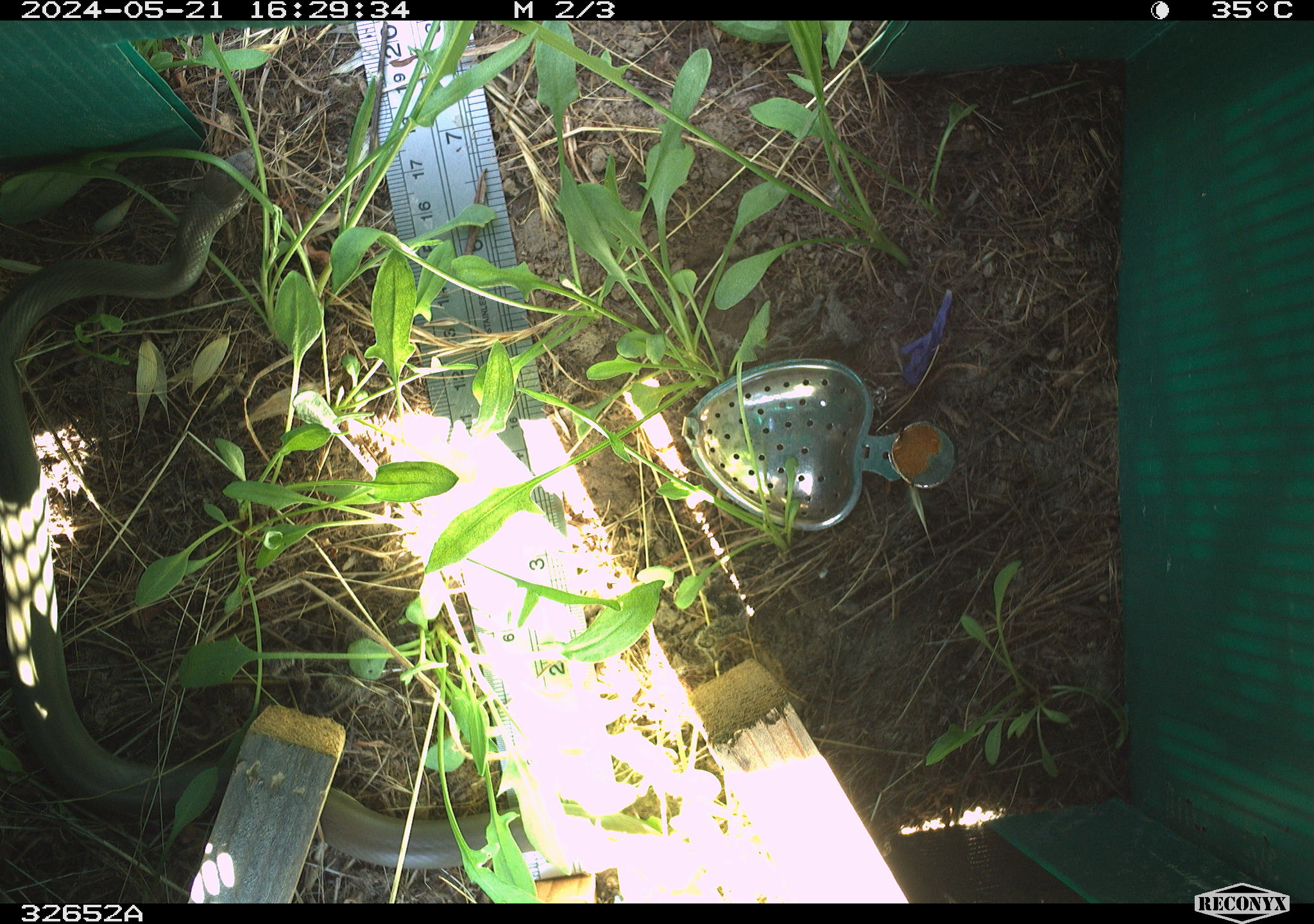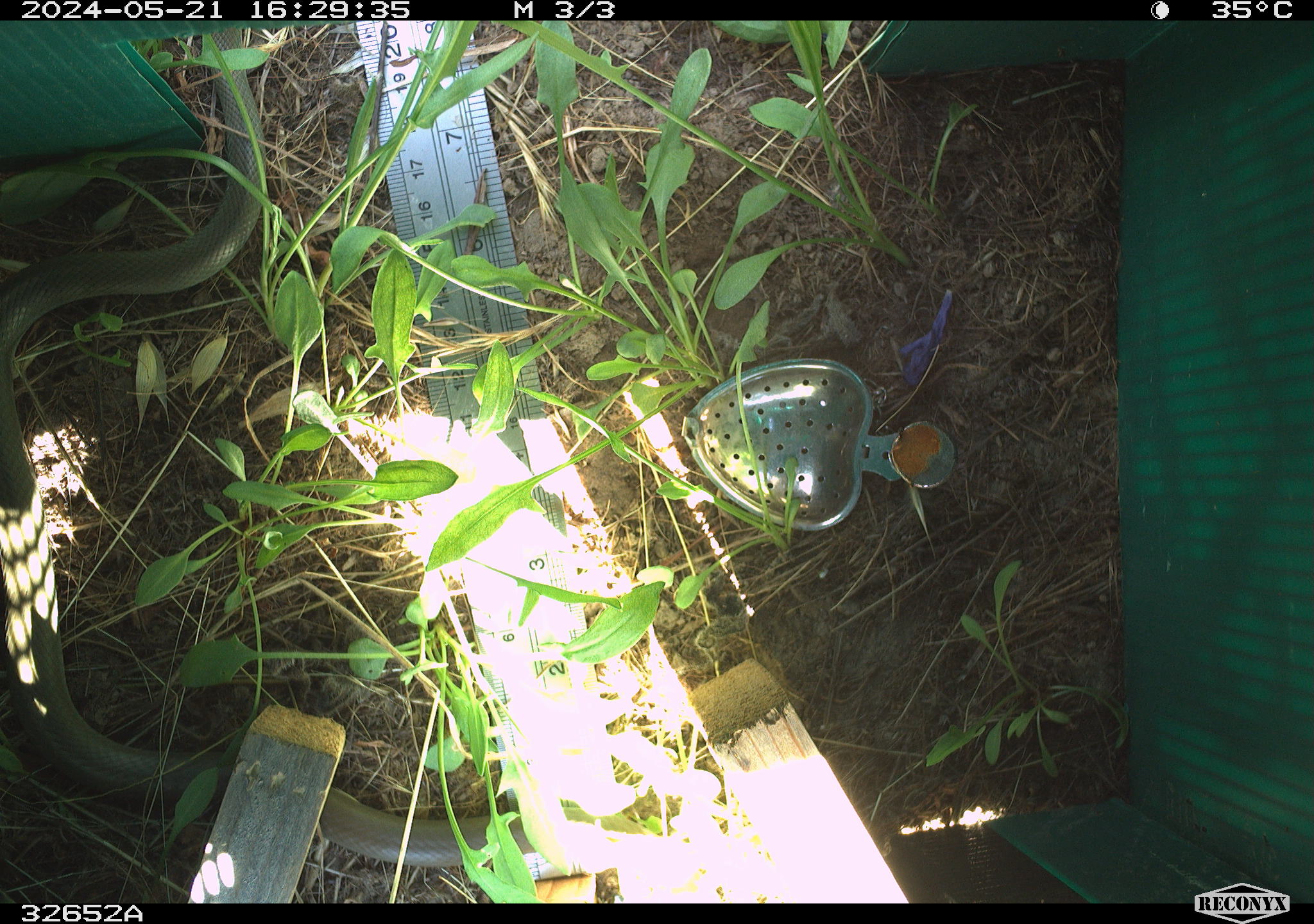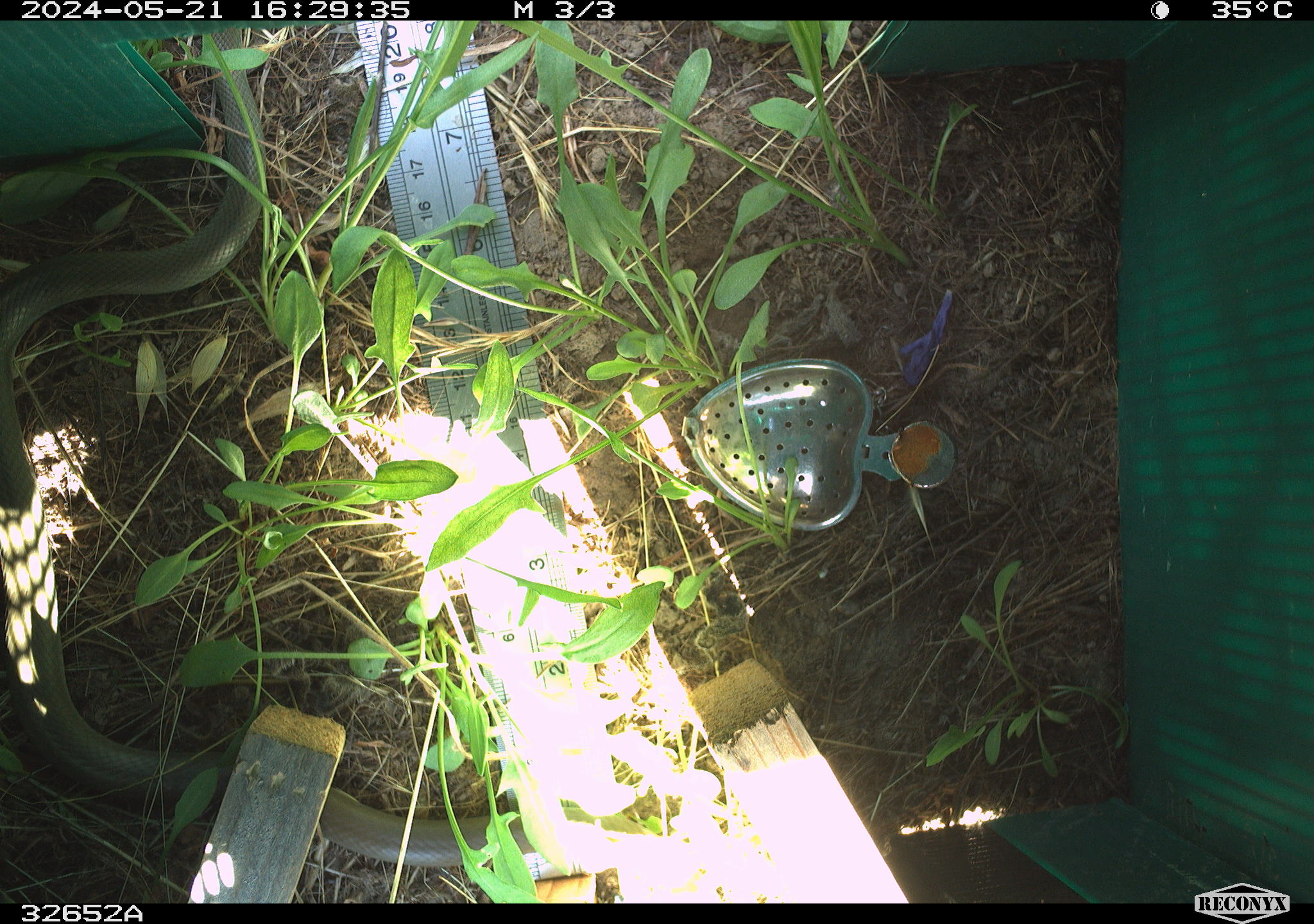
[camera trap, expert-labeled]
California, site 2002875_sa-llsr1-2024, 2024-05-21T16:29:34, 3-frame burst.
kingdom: Animalia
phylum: Chordata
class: Reptilia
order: Squamata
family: Colubridae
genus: Coluber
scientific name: Coluber constrictor mormon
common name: western yellow-bellied racer